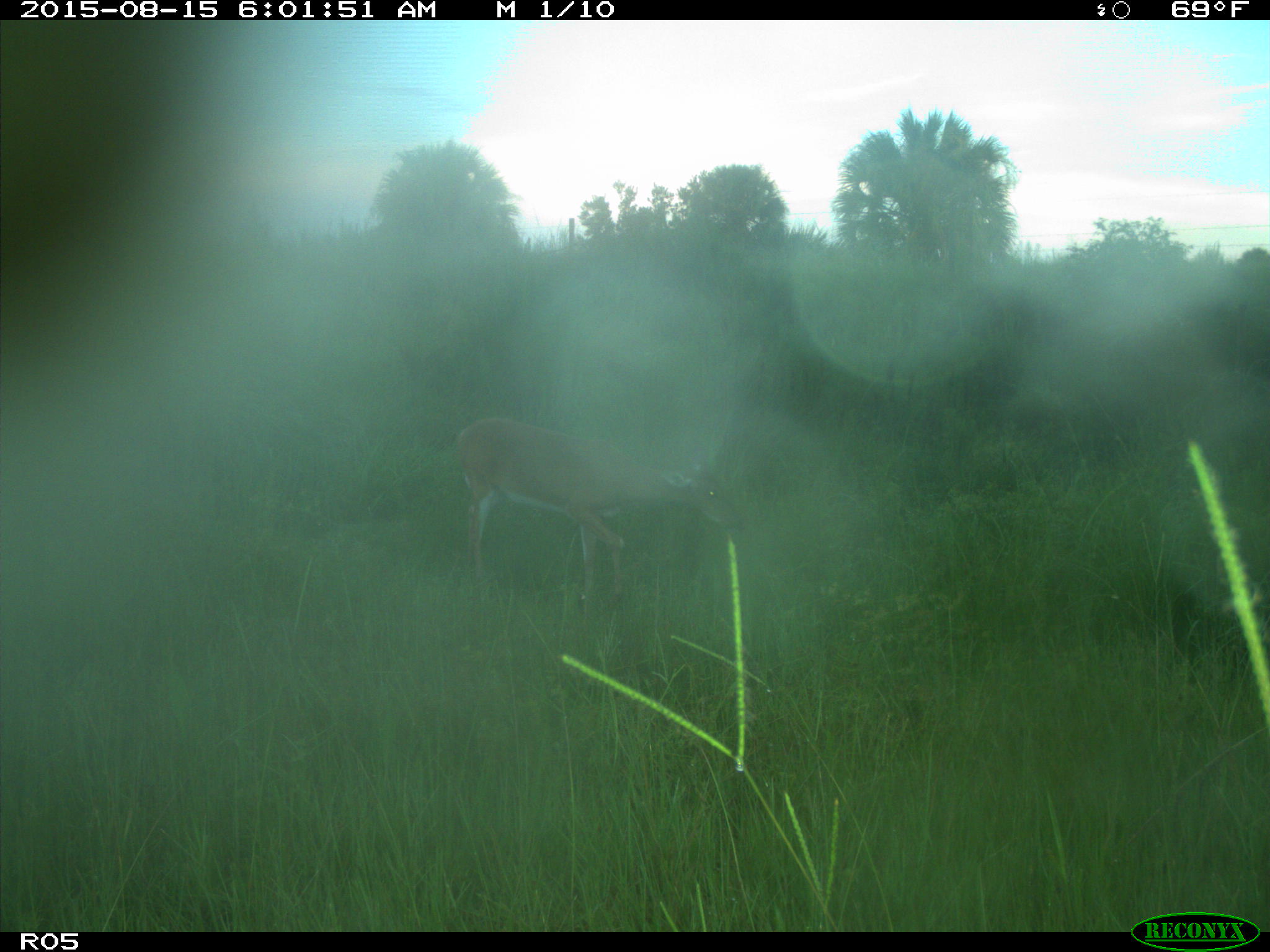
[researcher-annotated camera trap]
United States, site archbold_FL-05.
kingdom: Animalia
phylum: Chordata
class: Mammalia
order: Artiodactyla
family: Cervidae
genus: Odocoileus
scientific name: Odocoileus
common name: deer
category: unidentified deer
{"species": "unidentified deer (deer) (Odocoileus)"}